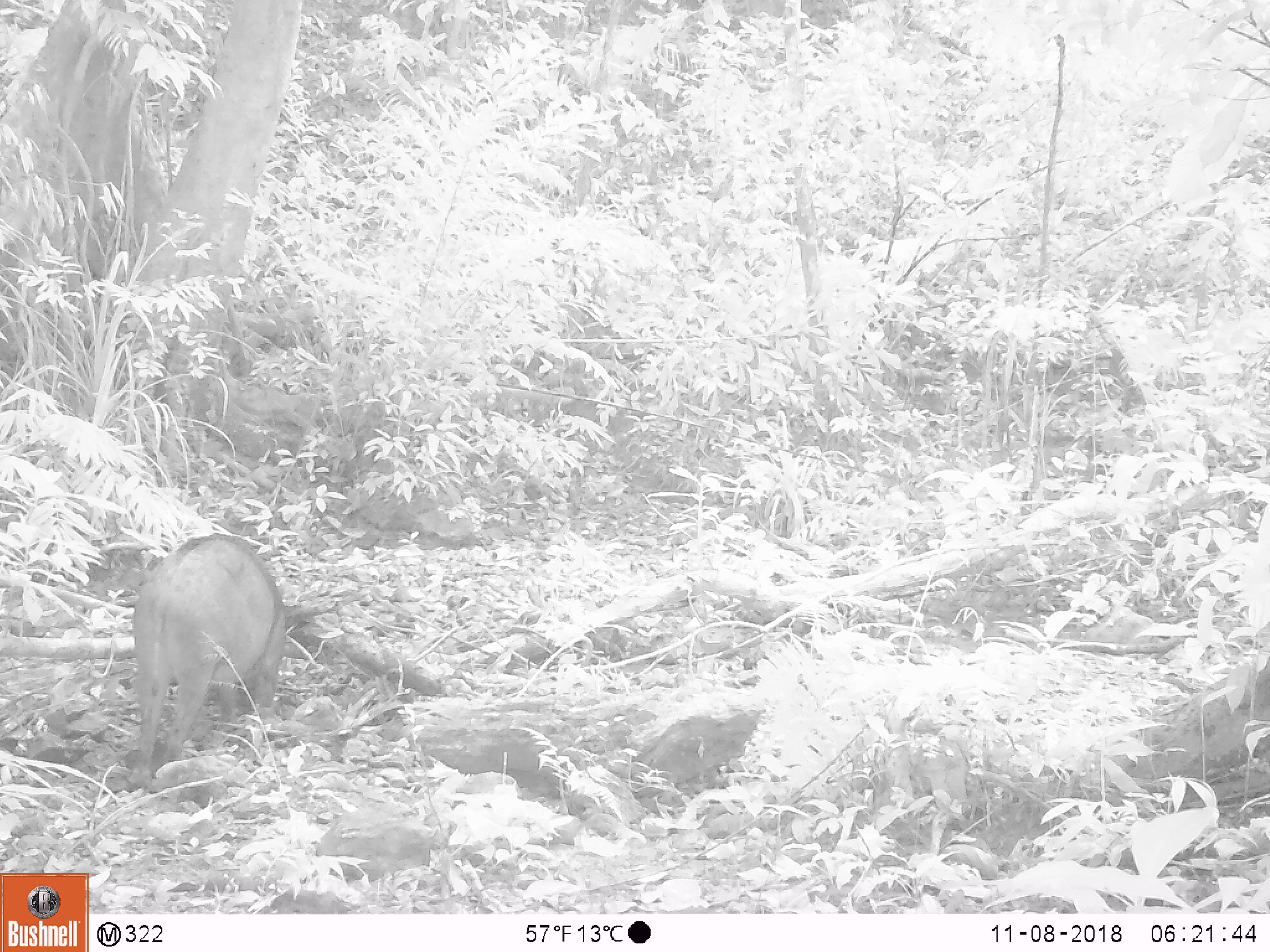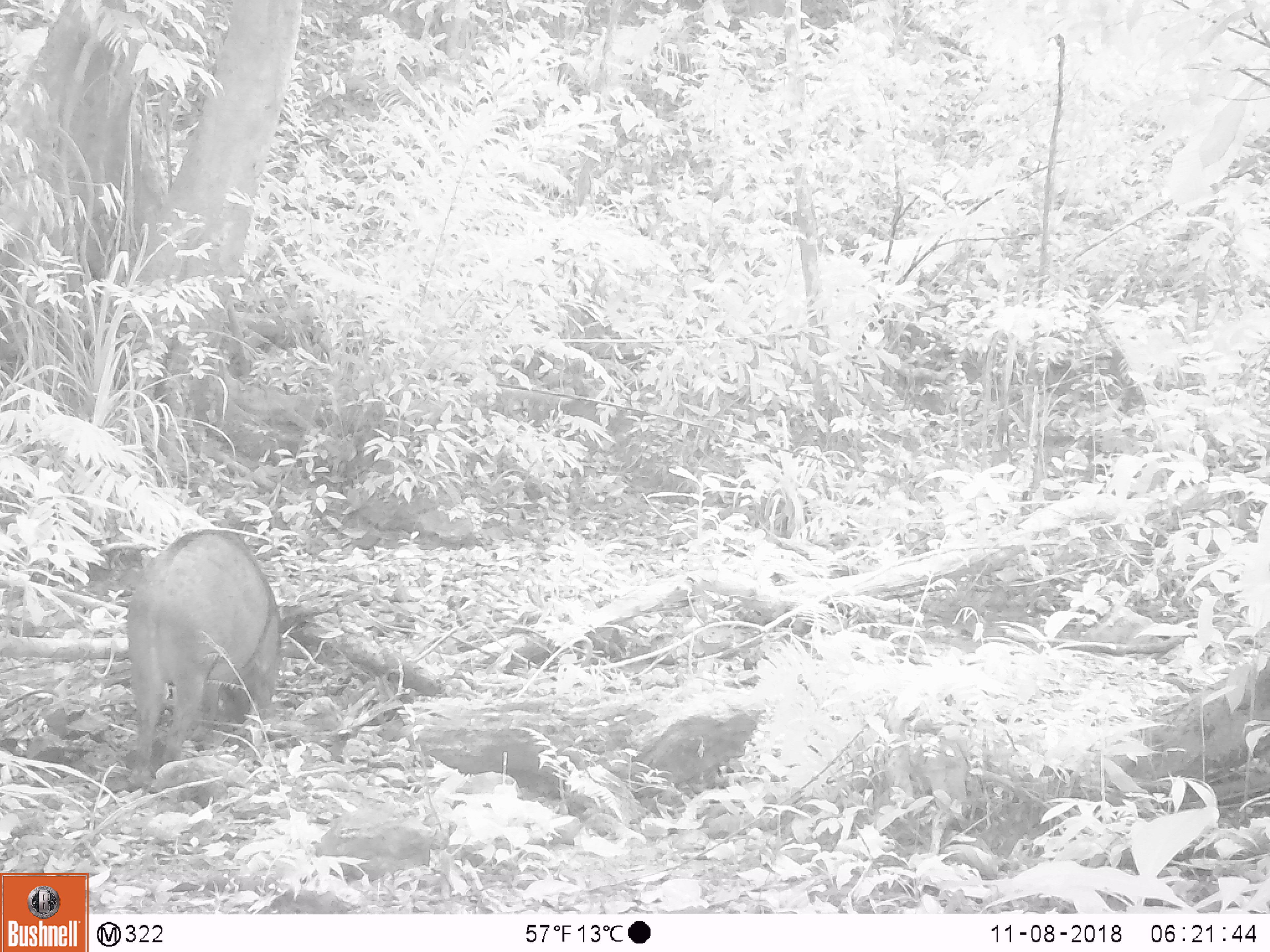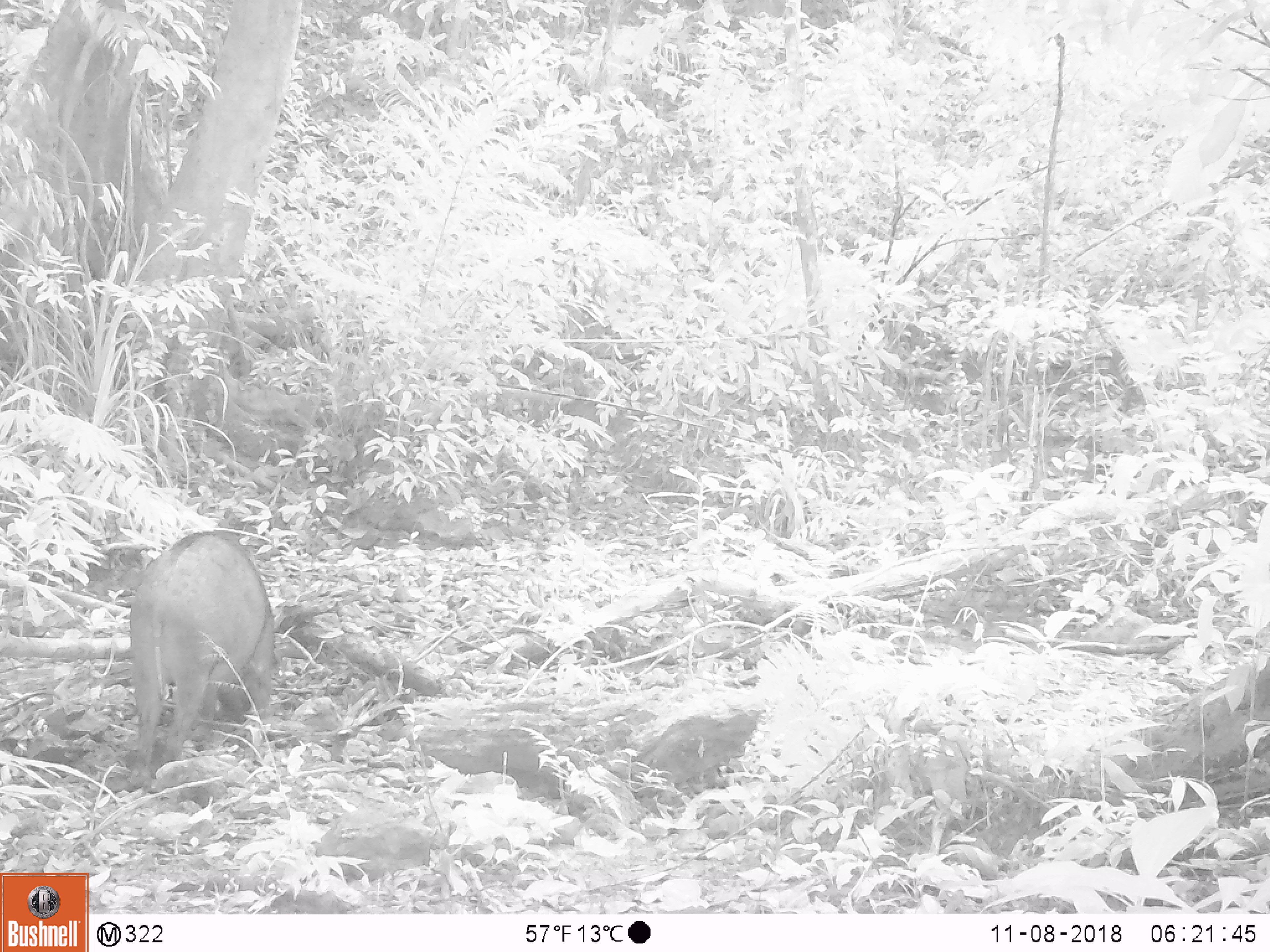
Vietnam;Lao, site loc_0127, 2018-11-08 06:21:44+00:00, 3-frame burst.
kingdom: Animalia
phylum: Chordata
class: Mammalia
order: Artiodactyla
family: Suidae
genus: Sus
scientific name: Sus scrofa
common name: eurasian wild pig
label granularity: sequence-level